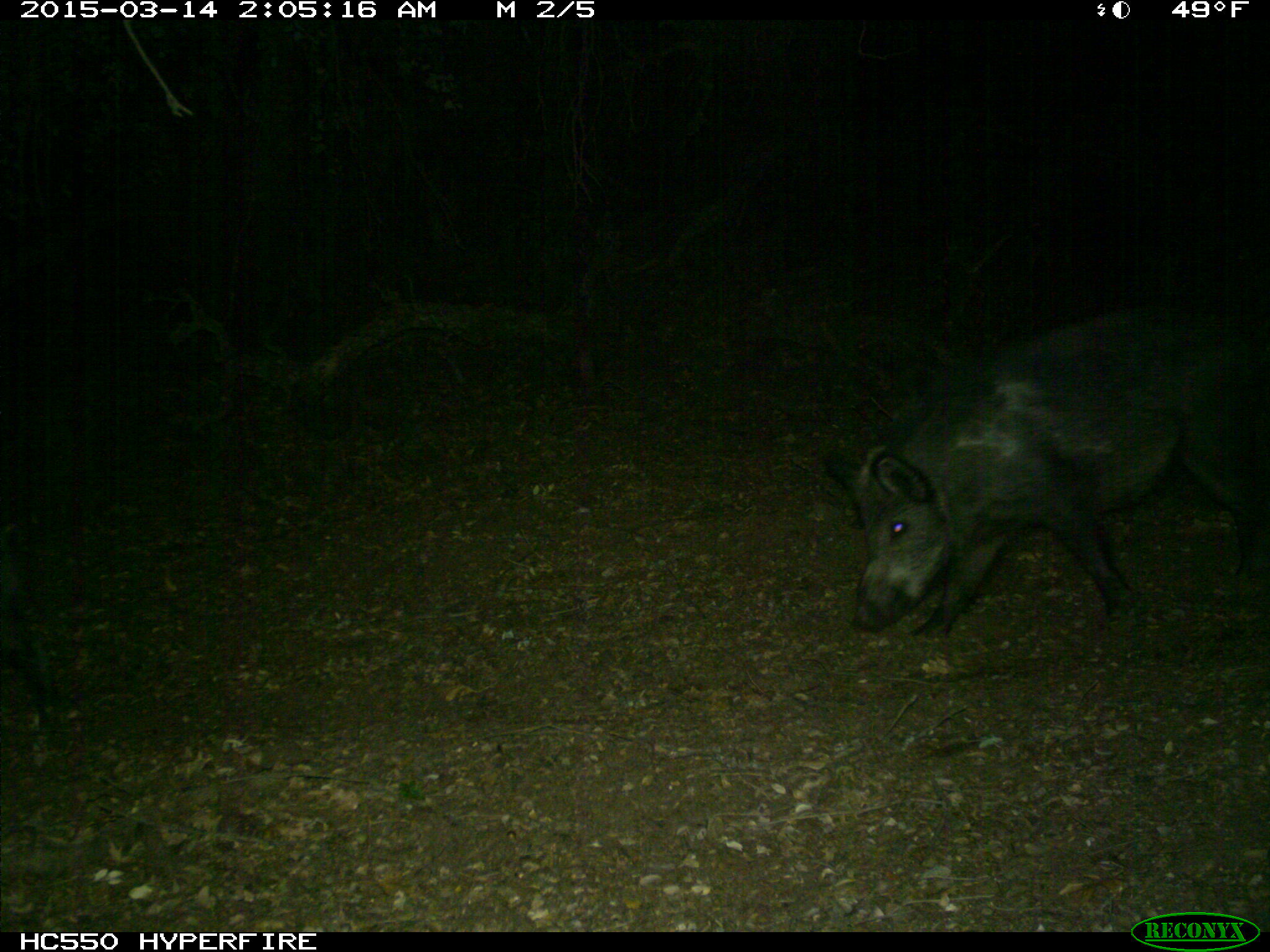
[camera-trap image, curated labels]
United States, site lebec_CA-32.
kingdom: Animalia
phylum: Chordata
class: Mammalia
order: Artiodactyla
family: Suidae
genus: Sus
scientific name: Sus scrofa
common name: wild boar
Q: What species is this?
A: Sus scrofa (wild boar).